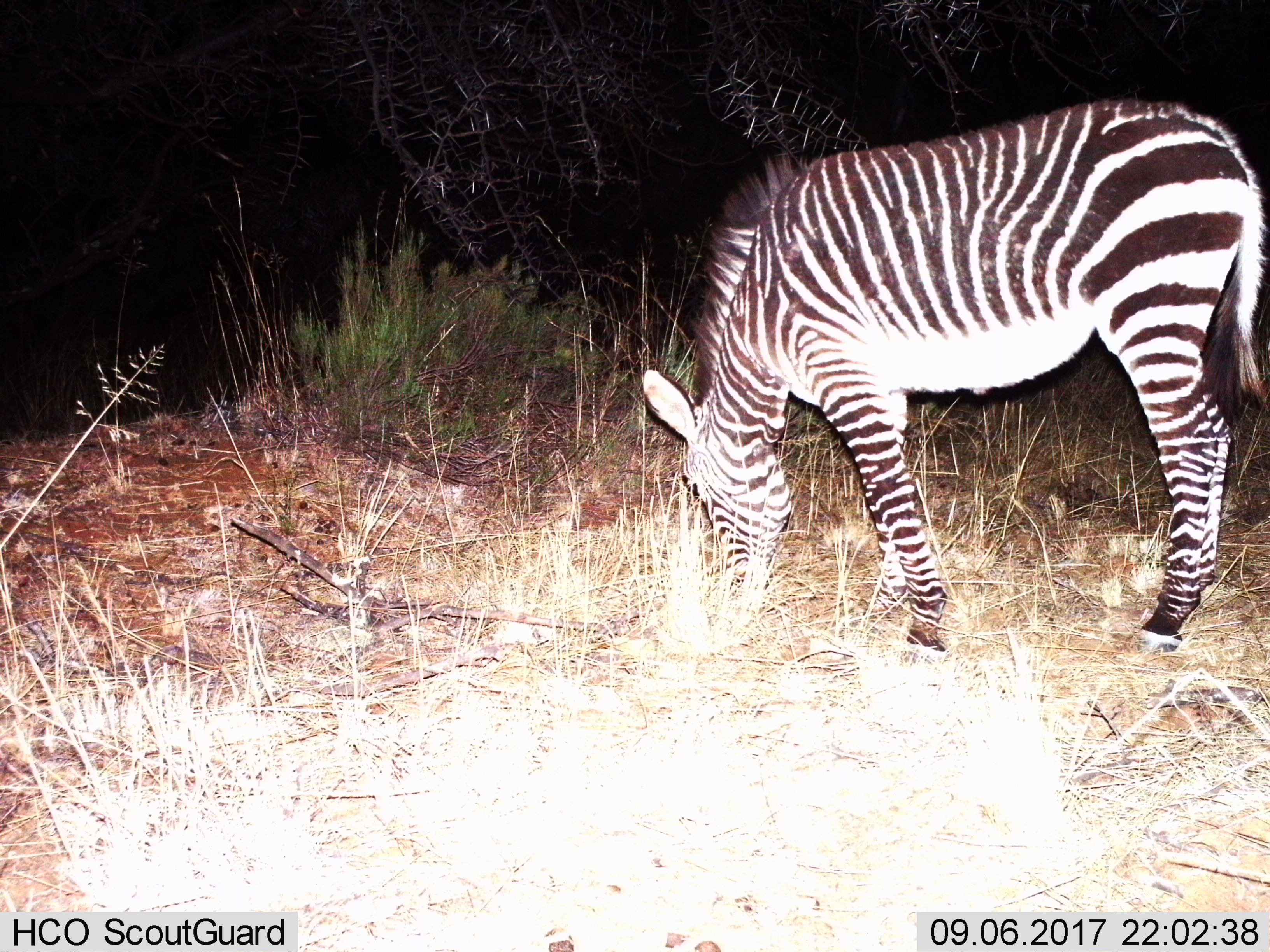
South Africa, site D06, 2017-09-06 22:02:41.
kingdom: Animalia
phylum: Chordata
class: Mammalia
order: Perissodactyla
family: Equidae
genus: Equus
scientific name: Equus zebra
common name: mountain zebra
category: zebramountain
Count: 1.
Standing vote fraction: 11%.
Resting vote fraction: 0%.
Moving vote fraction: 0%.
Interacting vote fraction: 0%.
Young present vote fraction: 11%.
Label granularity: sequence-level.